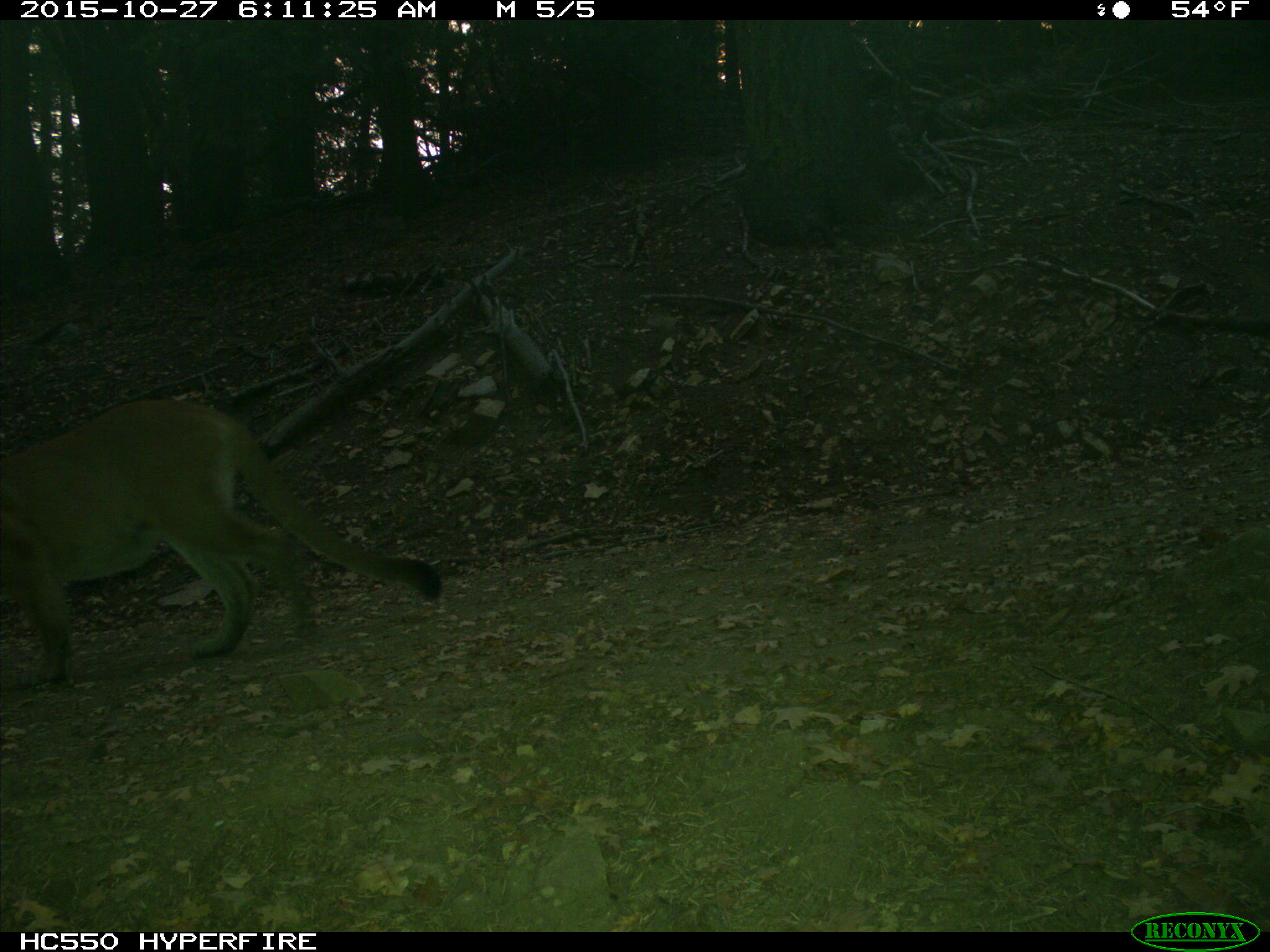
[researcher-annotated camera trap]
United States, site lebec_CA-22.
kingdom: Animalia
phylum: Chordata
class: Mammalia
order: Carnivora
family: Felidae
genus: Puma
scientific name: Puma concolor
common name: mountain lion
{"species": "Puma concolor (mountain lion)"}